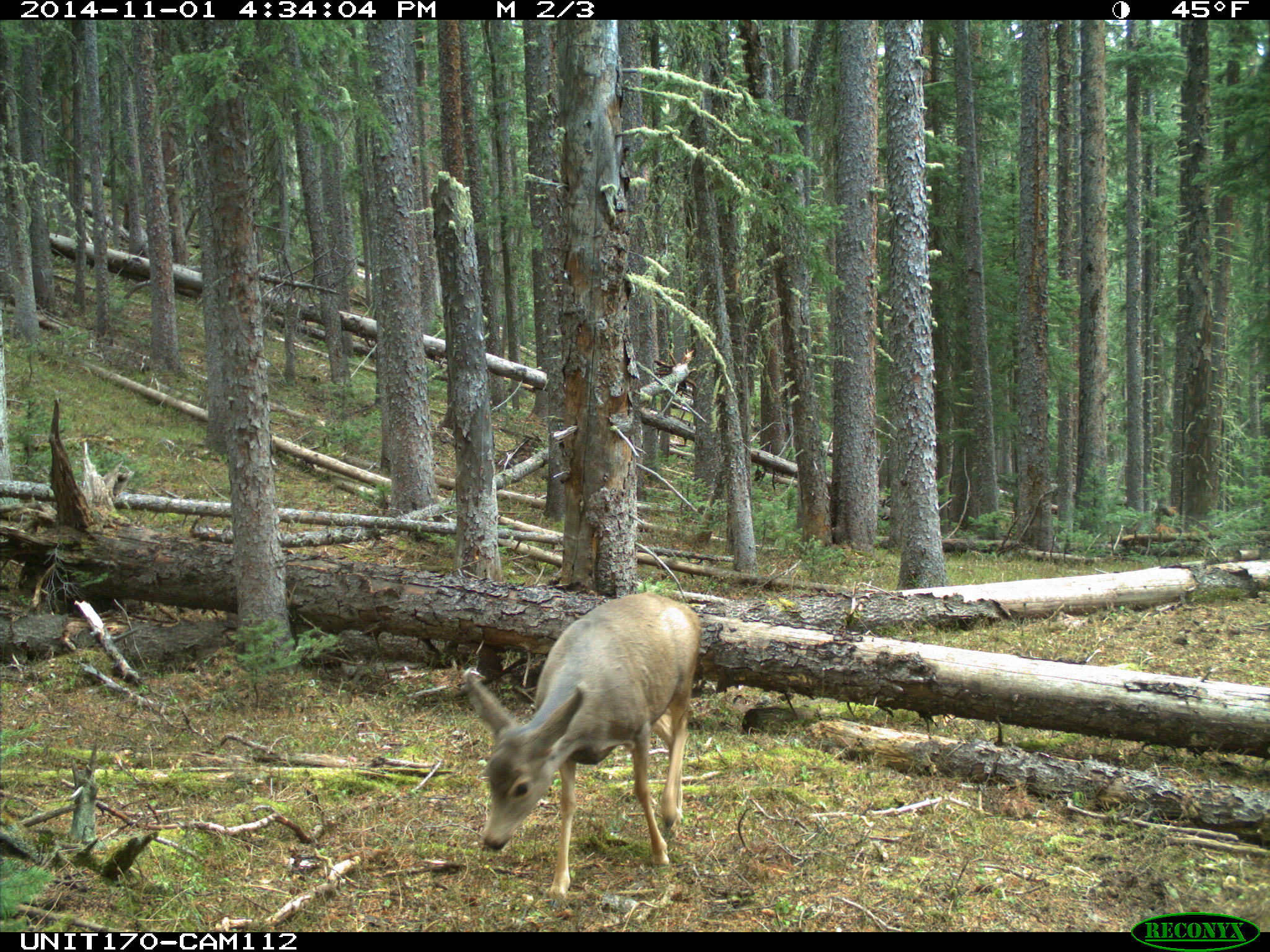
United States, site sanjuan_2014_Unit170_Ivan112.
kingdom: Animalia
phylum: Chordata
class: Mammalia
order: Artiodactyla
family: Cervidae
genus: Odocoileus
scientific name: Odocoileus hemionus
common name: mule deer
Odocoileus hemionus (mule deer).